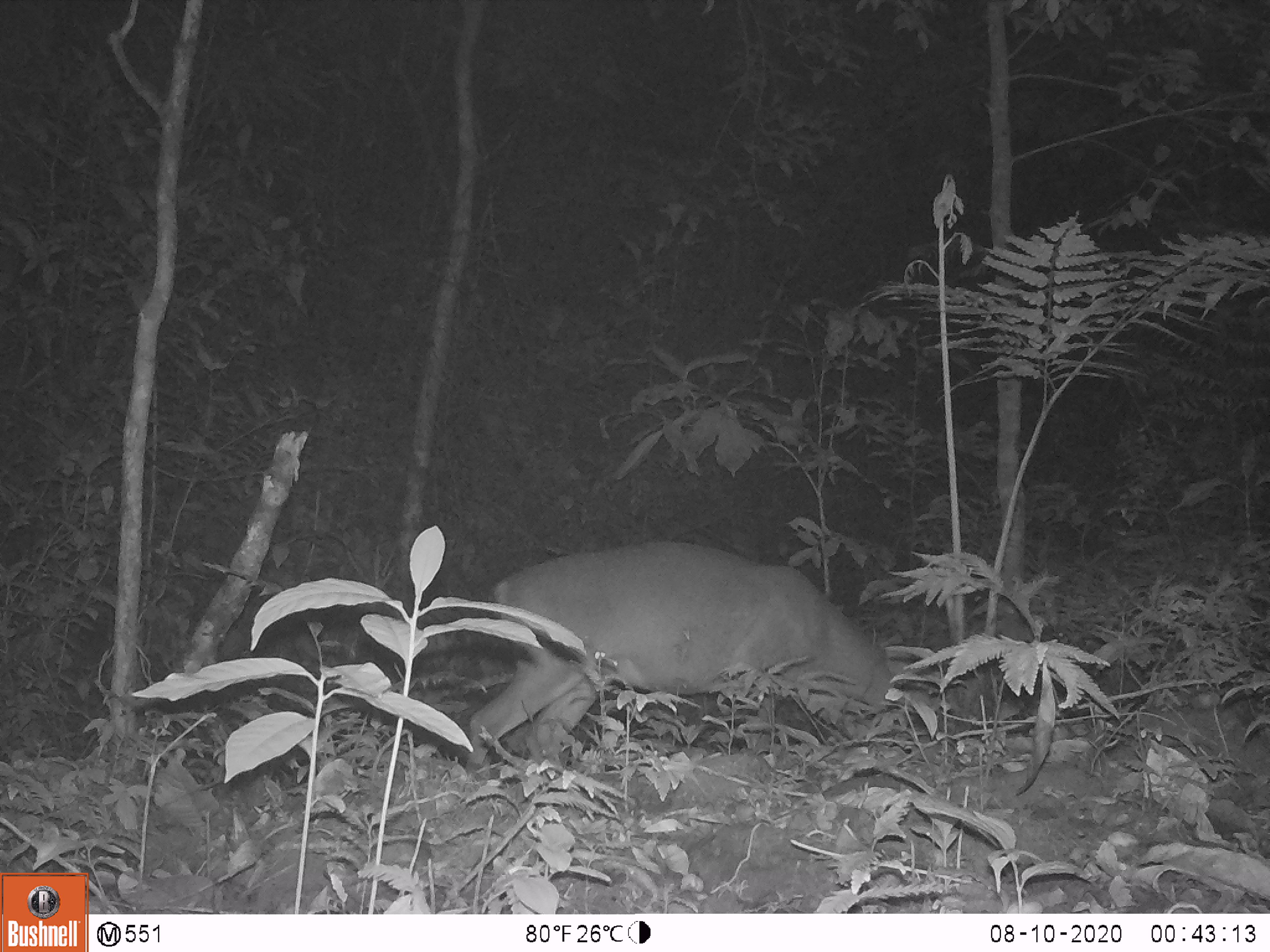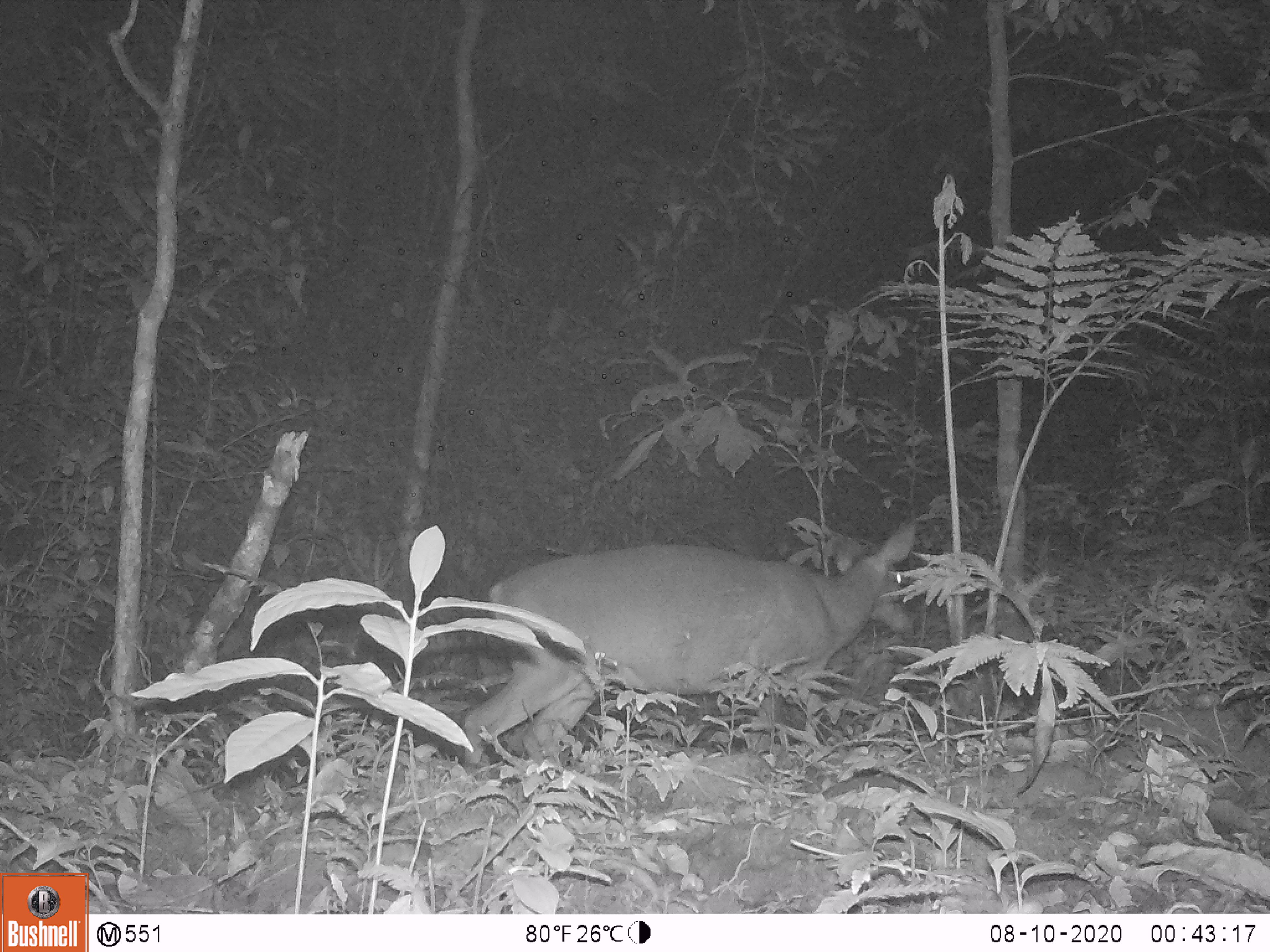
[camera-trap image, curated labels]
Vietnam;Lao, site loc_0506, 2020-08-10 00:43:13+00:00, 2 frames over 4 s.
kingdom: Animalia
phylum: Chordata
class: Mammalia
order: Artiodactyla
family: Cervidae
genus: Muntiacus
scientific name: Muntiacus vuquangensis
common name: large-antlered muntjac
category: large antlered muntjac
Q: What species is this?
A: Large antlered muntjac (large-antlered muntjac) (Muntiacus vuquangensis).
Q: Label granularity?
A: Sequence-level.